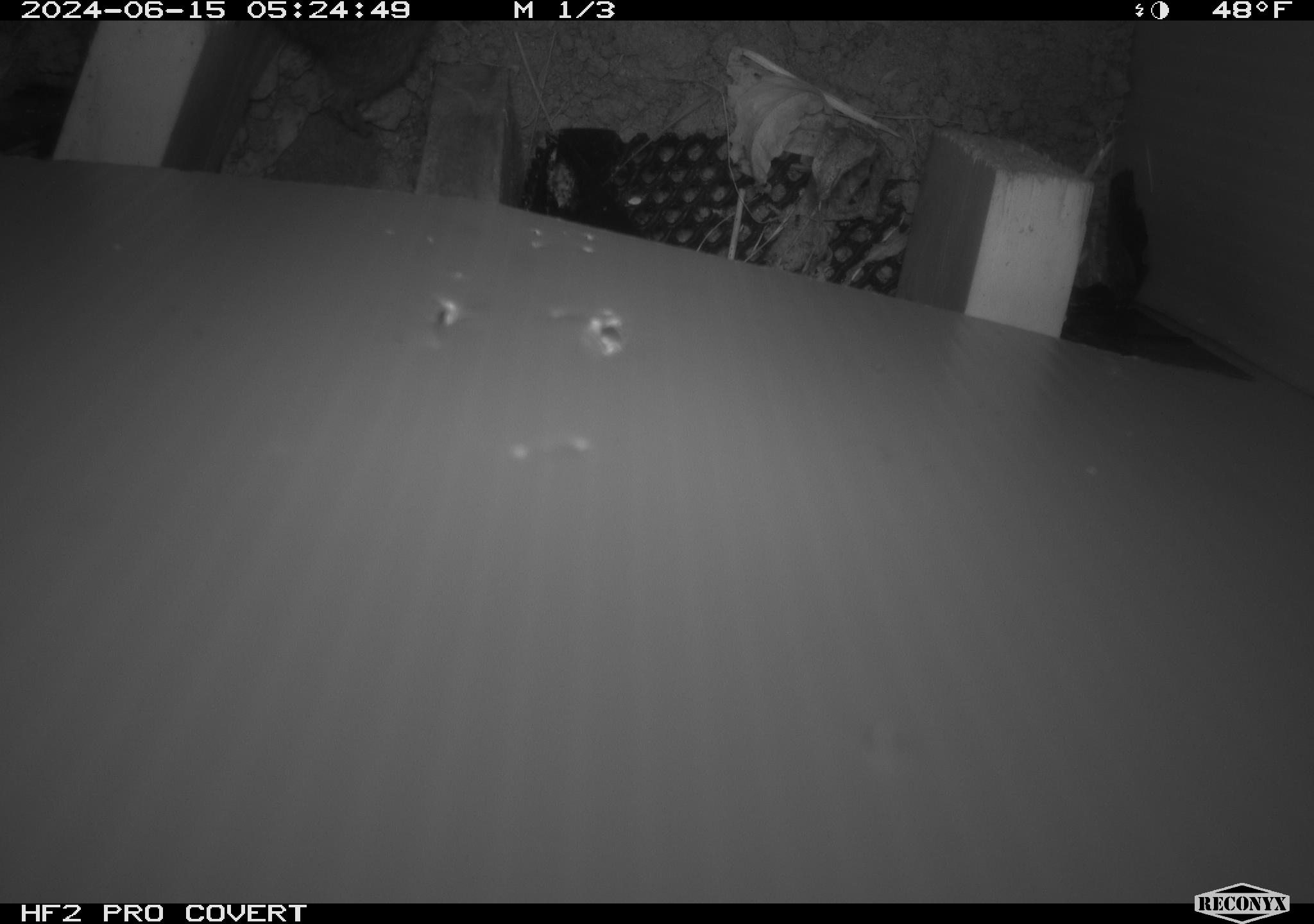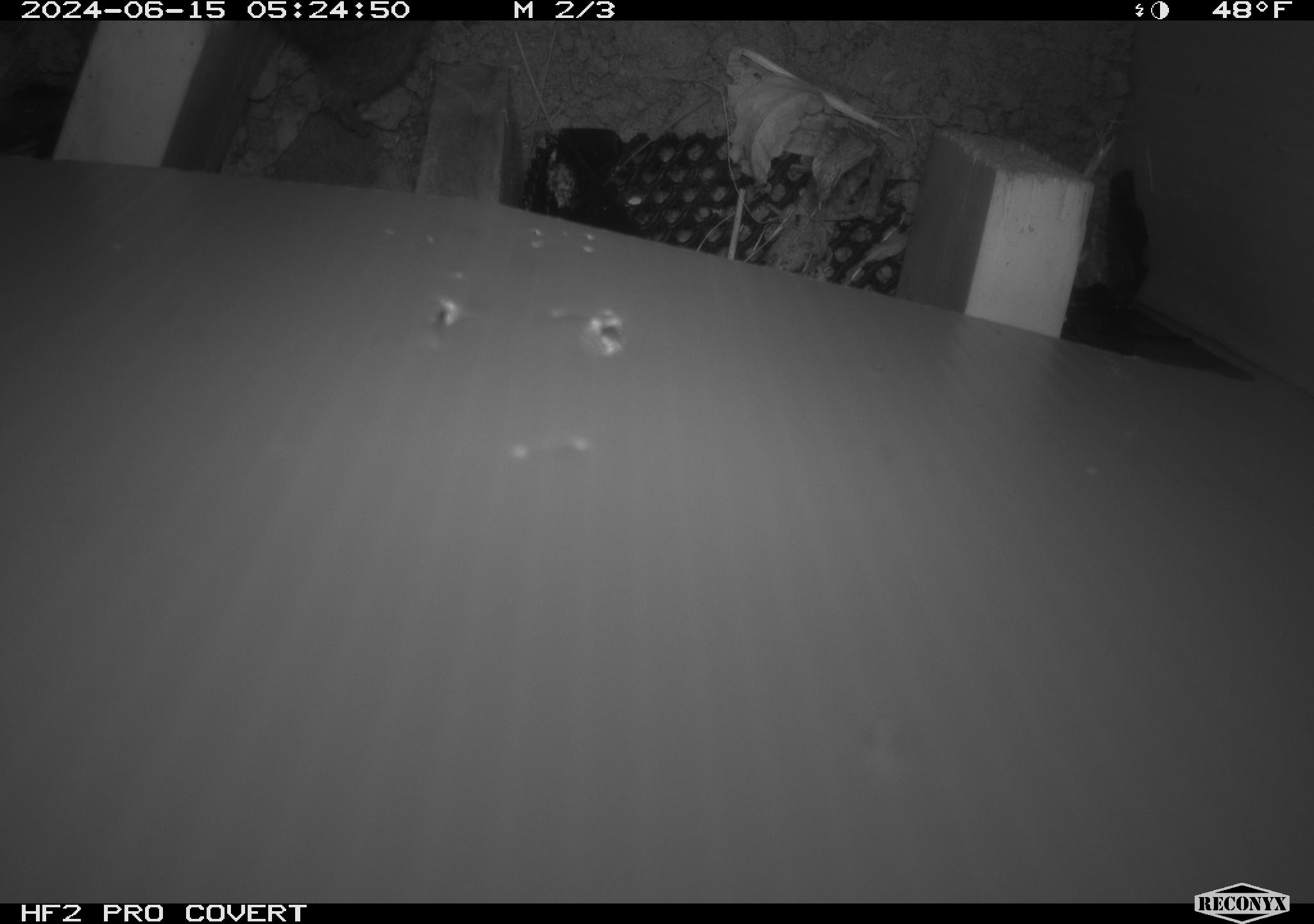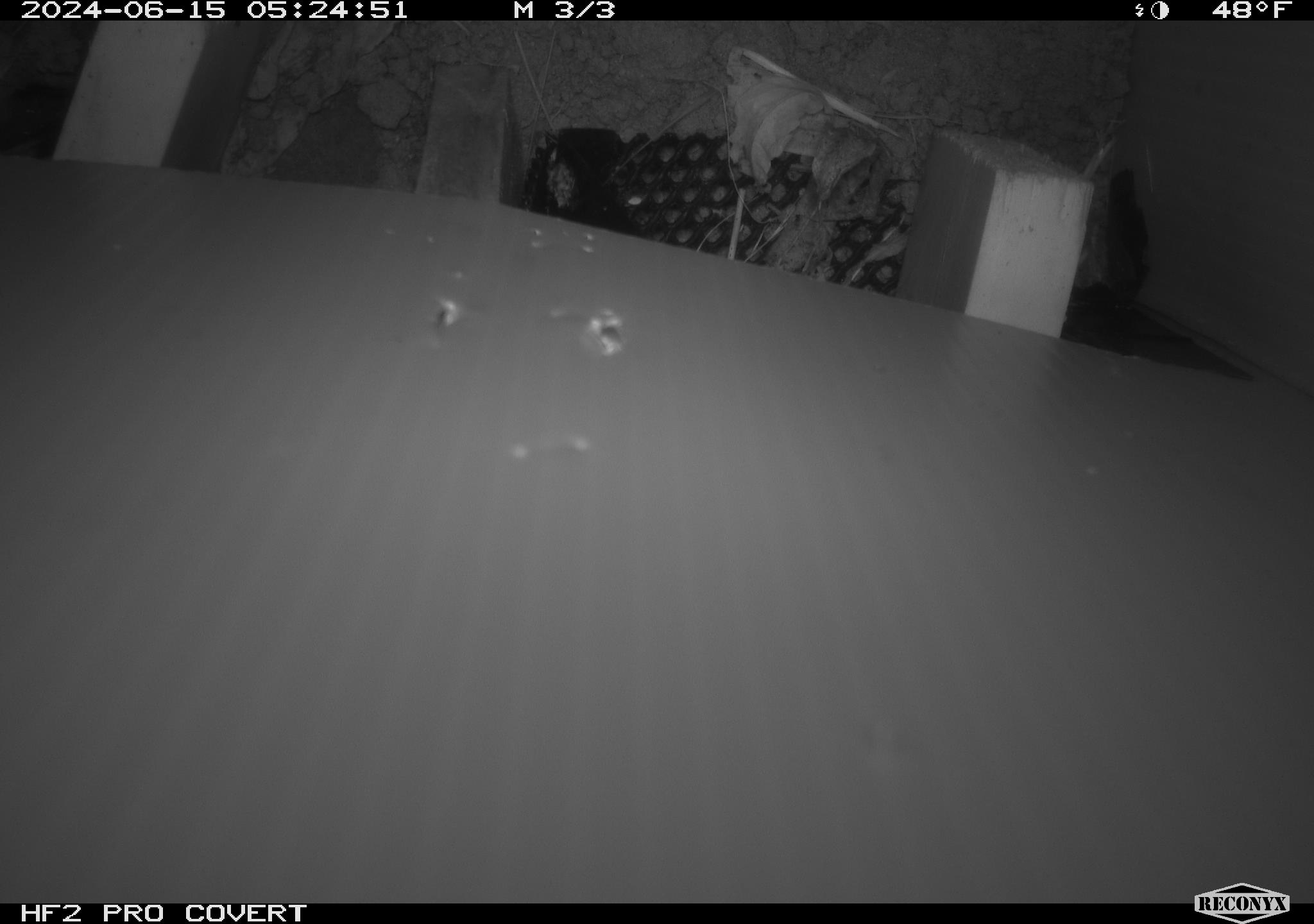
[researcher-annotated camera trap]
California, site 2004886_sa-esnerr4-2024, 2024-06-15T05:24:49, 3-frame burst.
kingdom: Animalia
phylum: Chordata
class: Mammalia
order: Rodentia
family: Cricetidae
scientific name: Cricetidae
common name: hamsters, voles, lemmings, and allies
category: cricetidae family